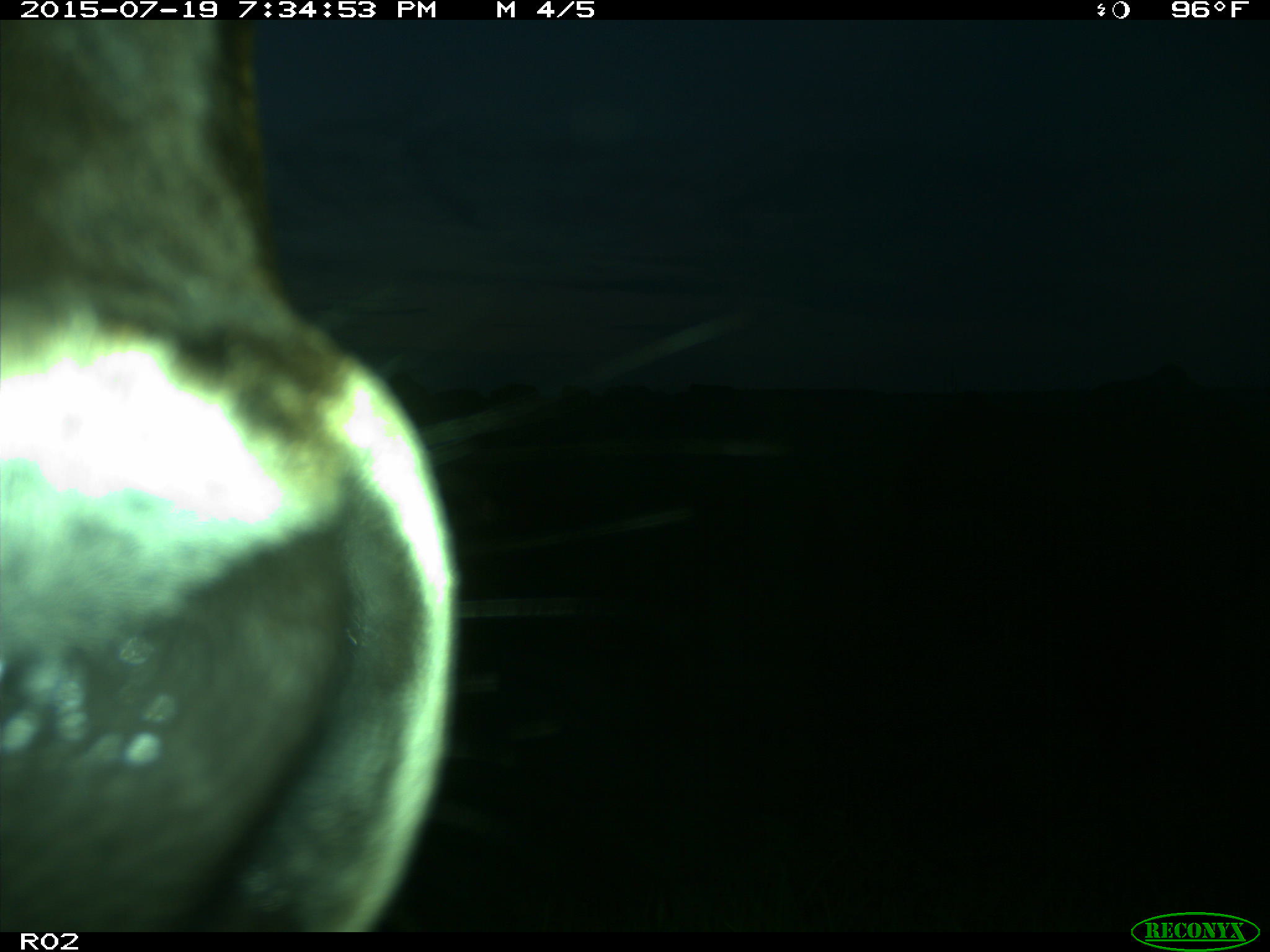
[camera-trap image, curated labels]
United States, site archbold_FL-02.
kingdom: Animalia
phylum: Chordata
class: Mammalia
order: Artiodactyla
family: Bovidae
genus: Bos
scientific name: Bos taurus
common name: domestic cow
Bos taurus (domestic cow).